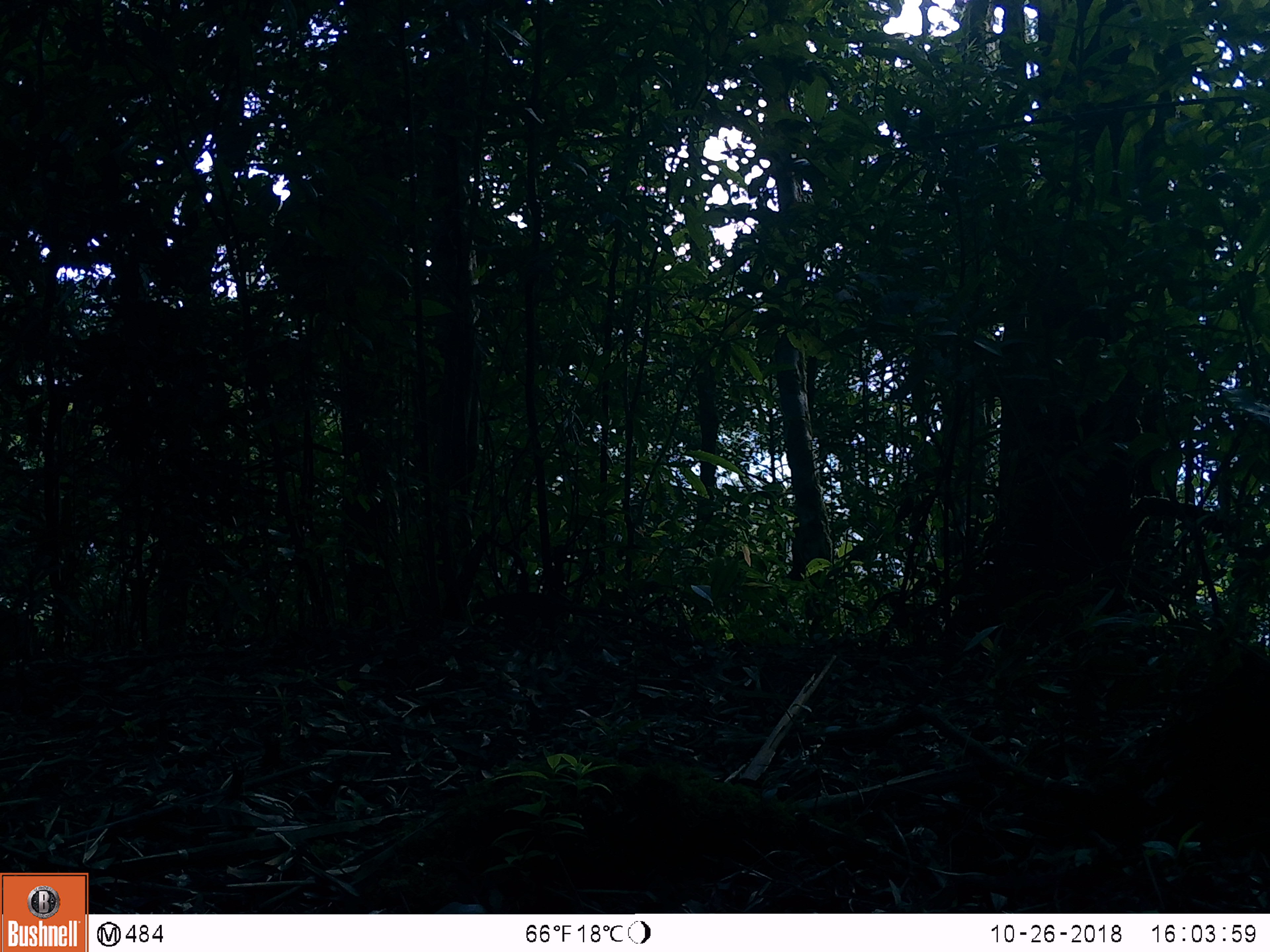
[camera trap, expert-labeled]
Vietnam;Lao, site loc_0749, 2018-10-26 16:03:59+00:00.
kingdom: Animalia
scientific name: Animalia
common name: animal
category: unidentified animal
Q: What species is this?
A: Unidentified animal (animal) (Animalia).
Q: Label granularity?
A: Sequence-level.